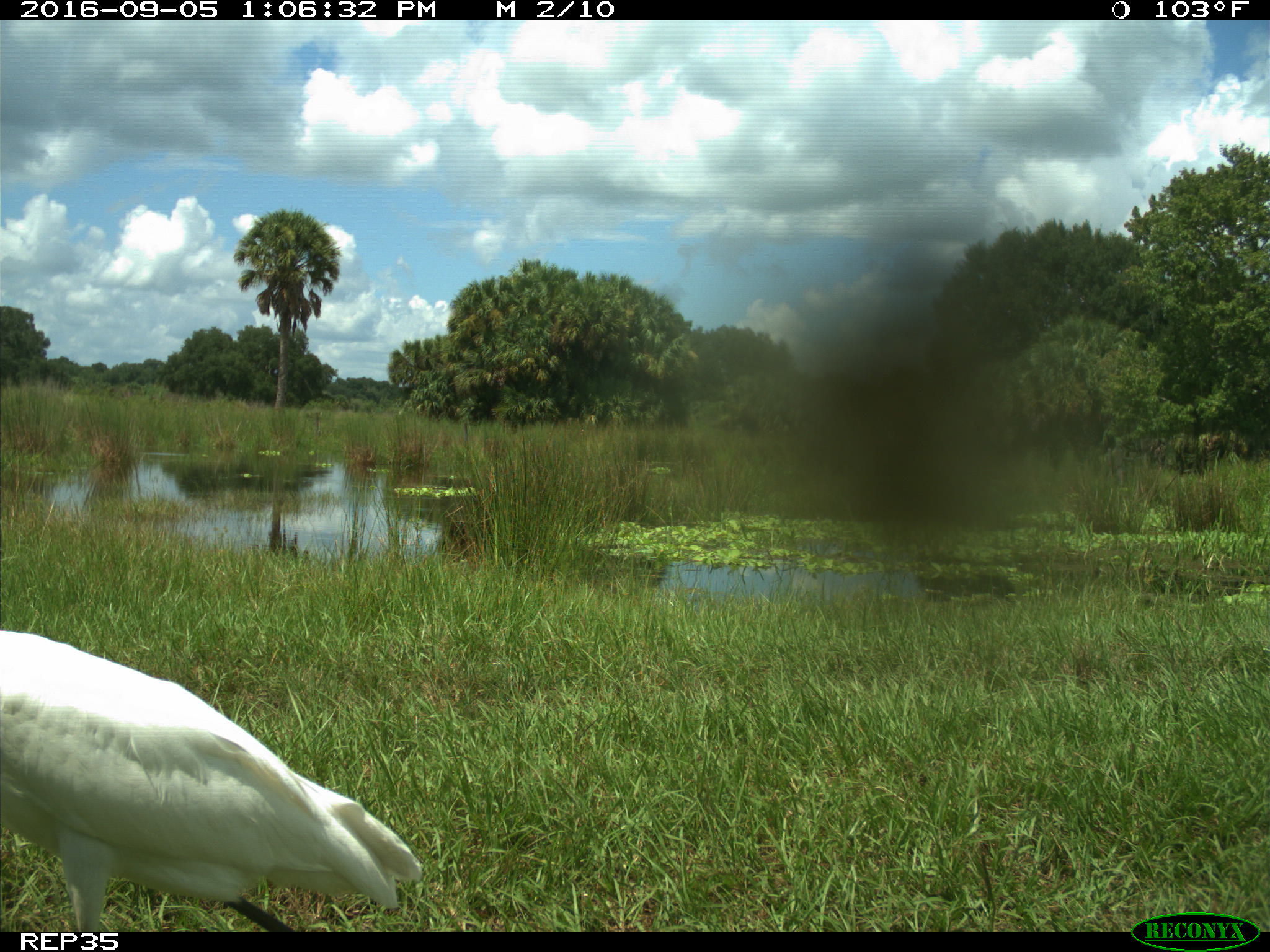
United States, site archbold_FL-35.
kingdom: Animalia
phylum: Chordata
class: Aves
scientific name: Aves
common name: birds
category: unidentified bird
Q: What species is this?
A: Unidentified bird (birds) (Aves).